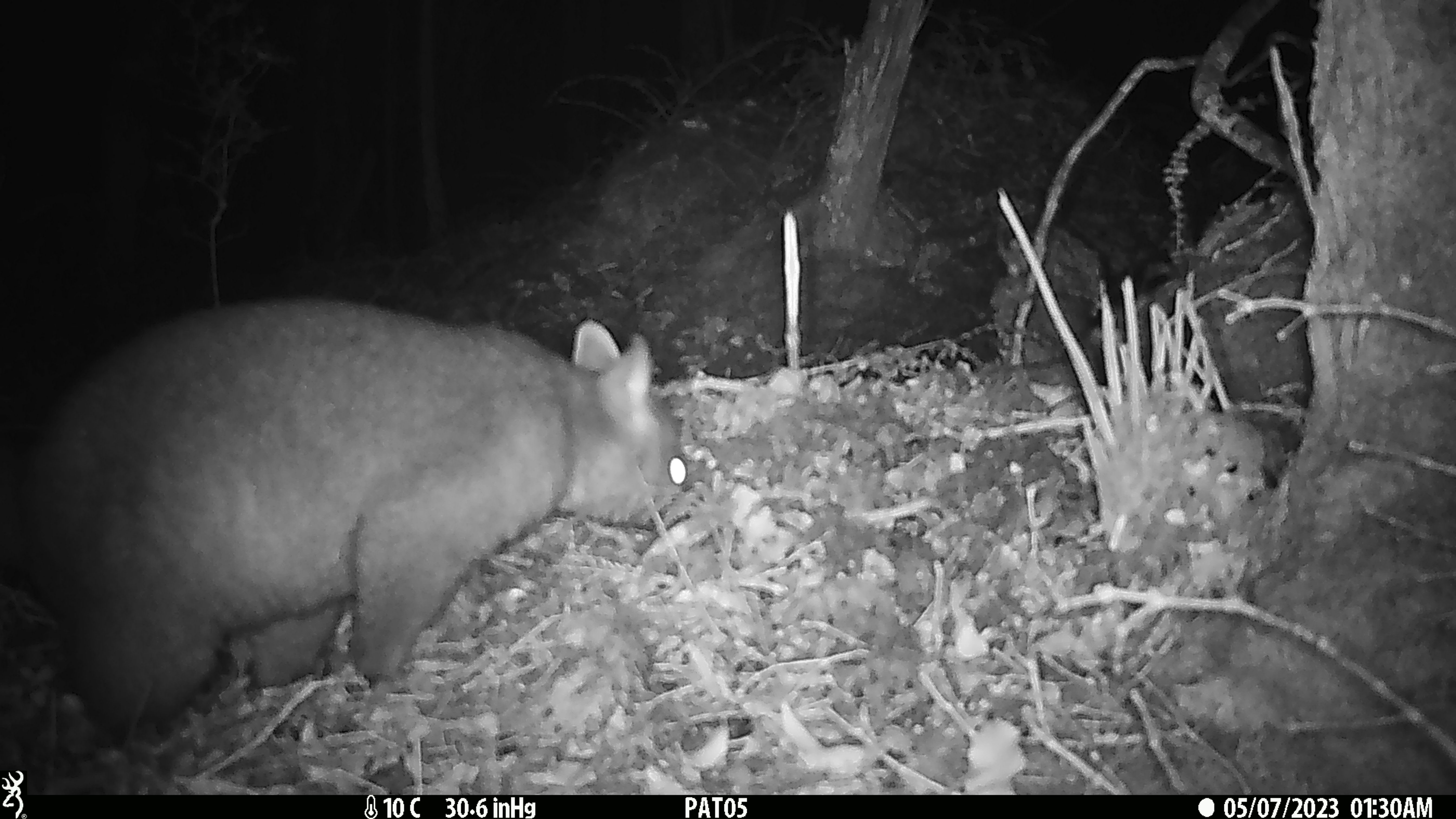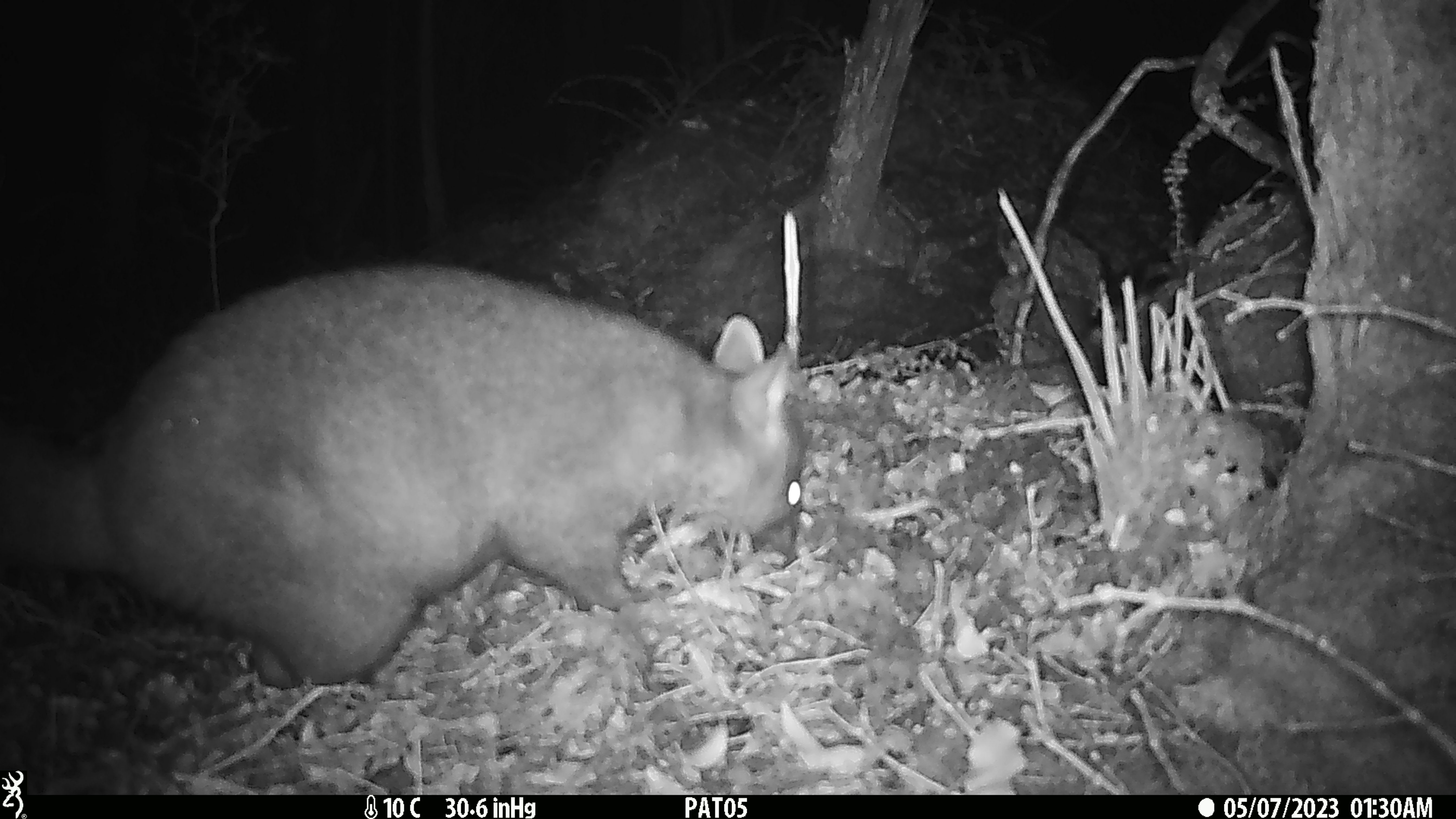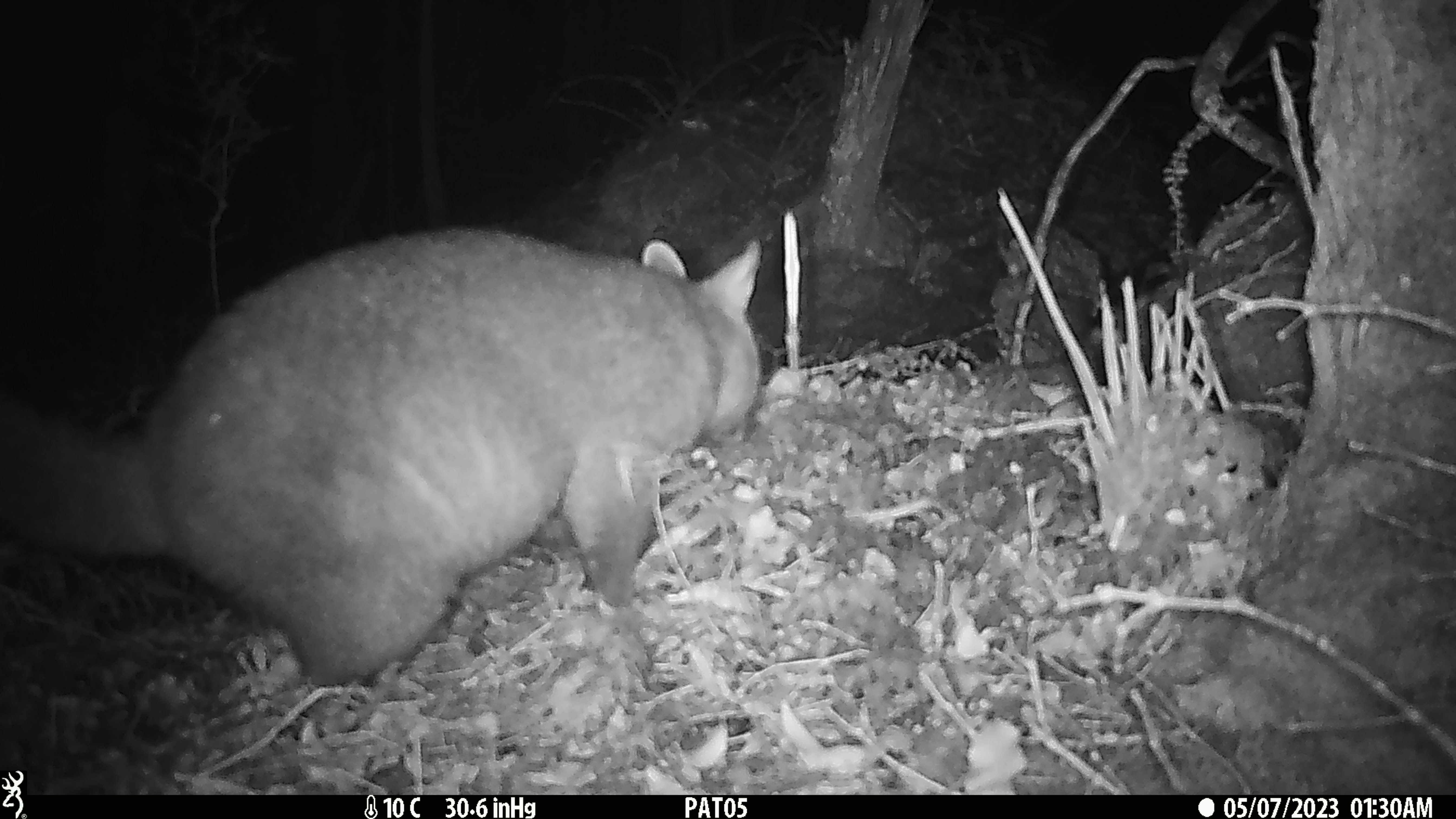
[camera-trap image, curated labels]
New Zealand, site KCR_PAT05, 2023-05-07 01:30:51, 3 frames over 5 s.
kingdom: Animalia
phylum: Chordata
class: Mammalia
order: Diprotodontia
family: Phalangeridae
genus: Trichosurus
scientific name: Trichosurus vulpecula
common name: common brushtail possum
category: possum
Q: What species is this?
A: Possum (common brushtail possum) (Trichosurus vulpecula).